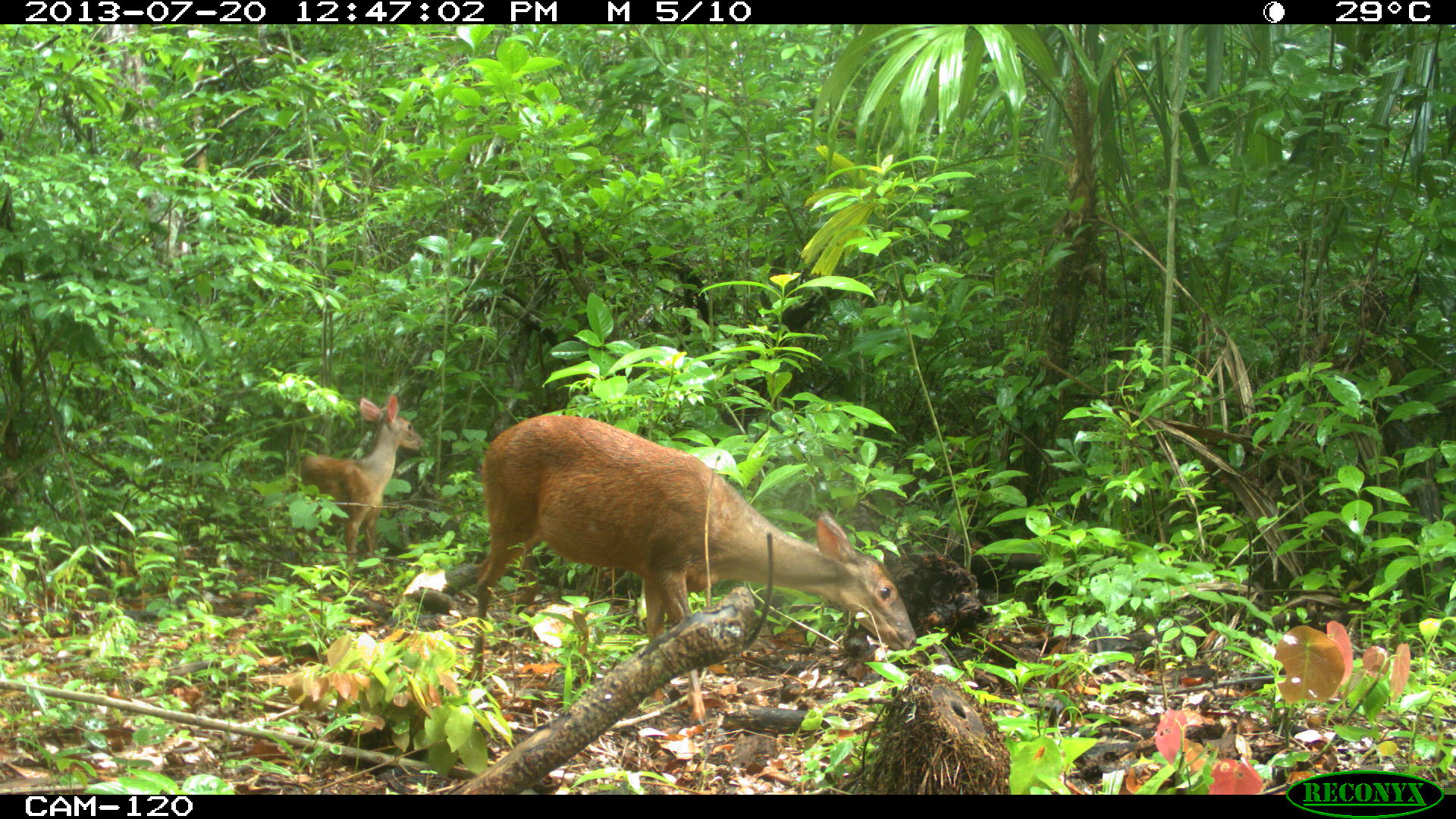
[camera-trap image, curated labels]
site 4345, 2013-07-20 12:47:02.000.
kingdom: Animalia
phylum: Chordata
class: Mammalia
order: Artiodactyla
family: Cervidae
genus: Mazama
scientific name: Mazama temama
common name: central american red brocket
Mazama temama (central american red brocket), count 2.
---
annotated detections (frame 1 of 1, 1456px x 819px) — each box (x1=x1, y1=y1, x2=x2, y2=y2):
mazama temama: (x1=463, y1=413, x2=916, y2=723); (x1=283, y1=391, x2=424, y2=565)